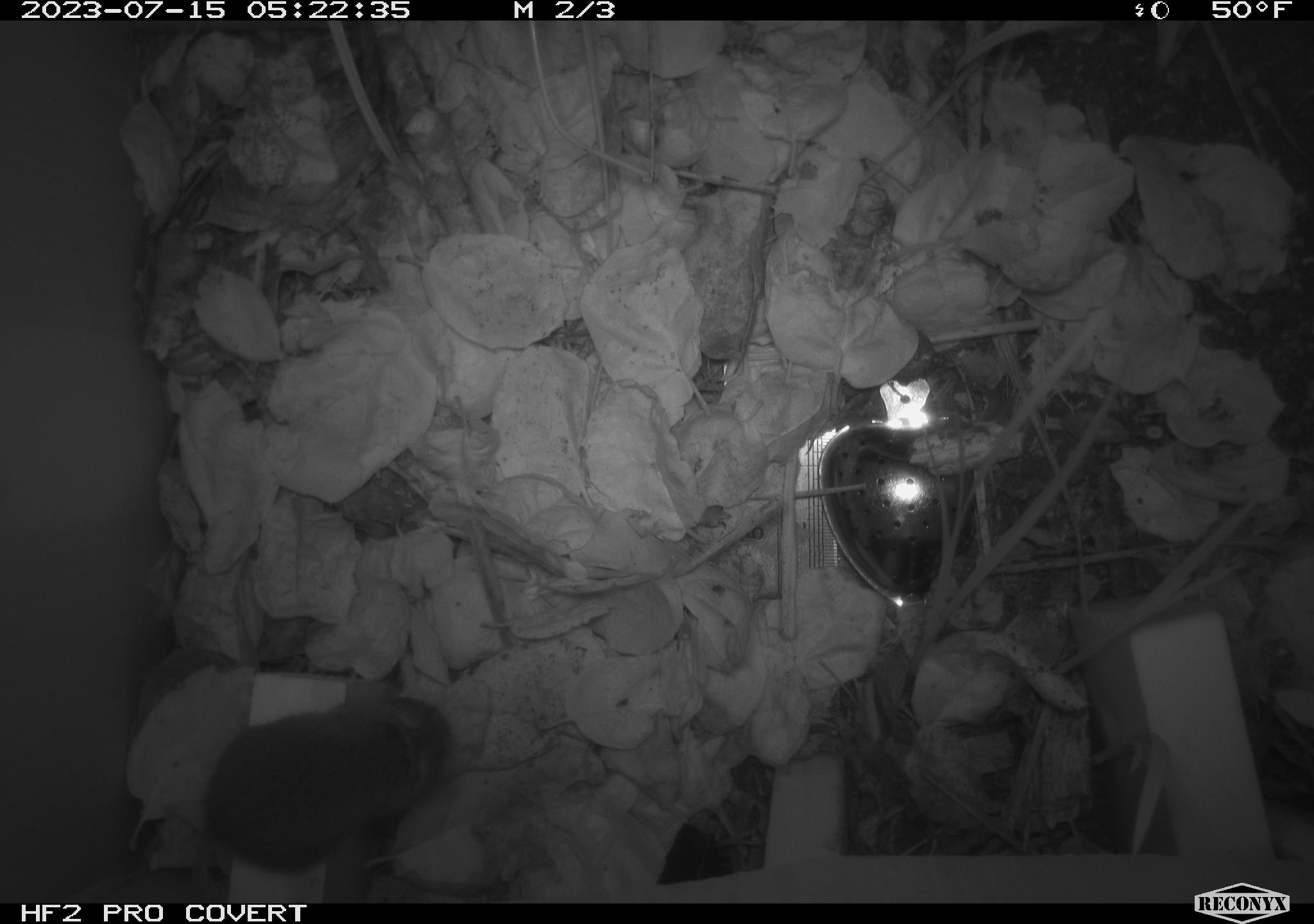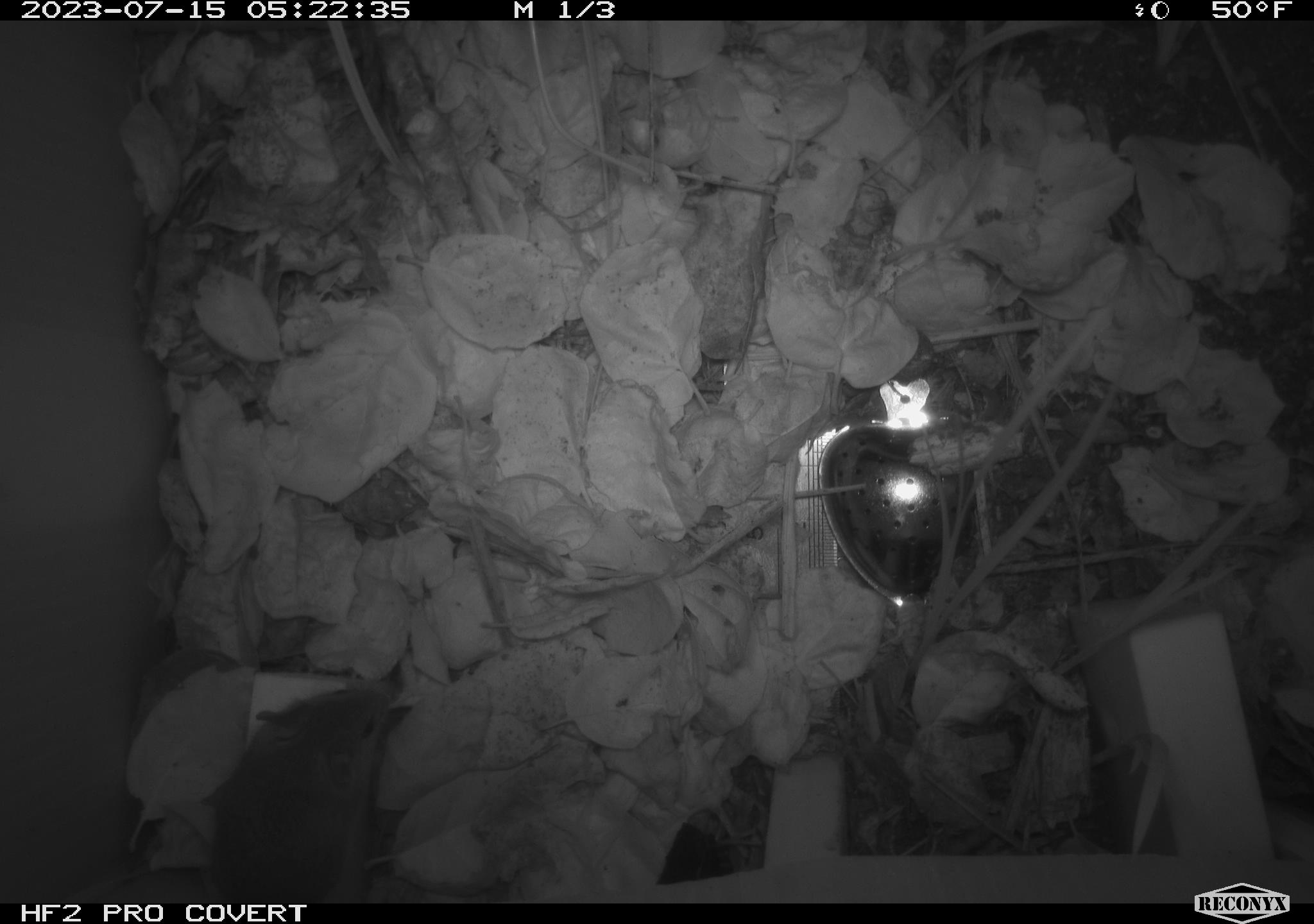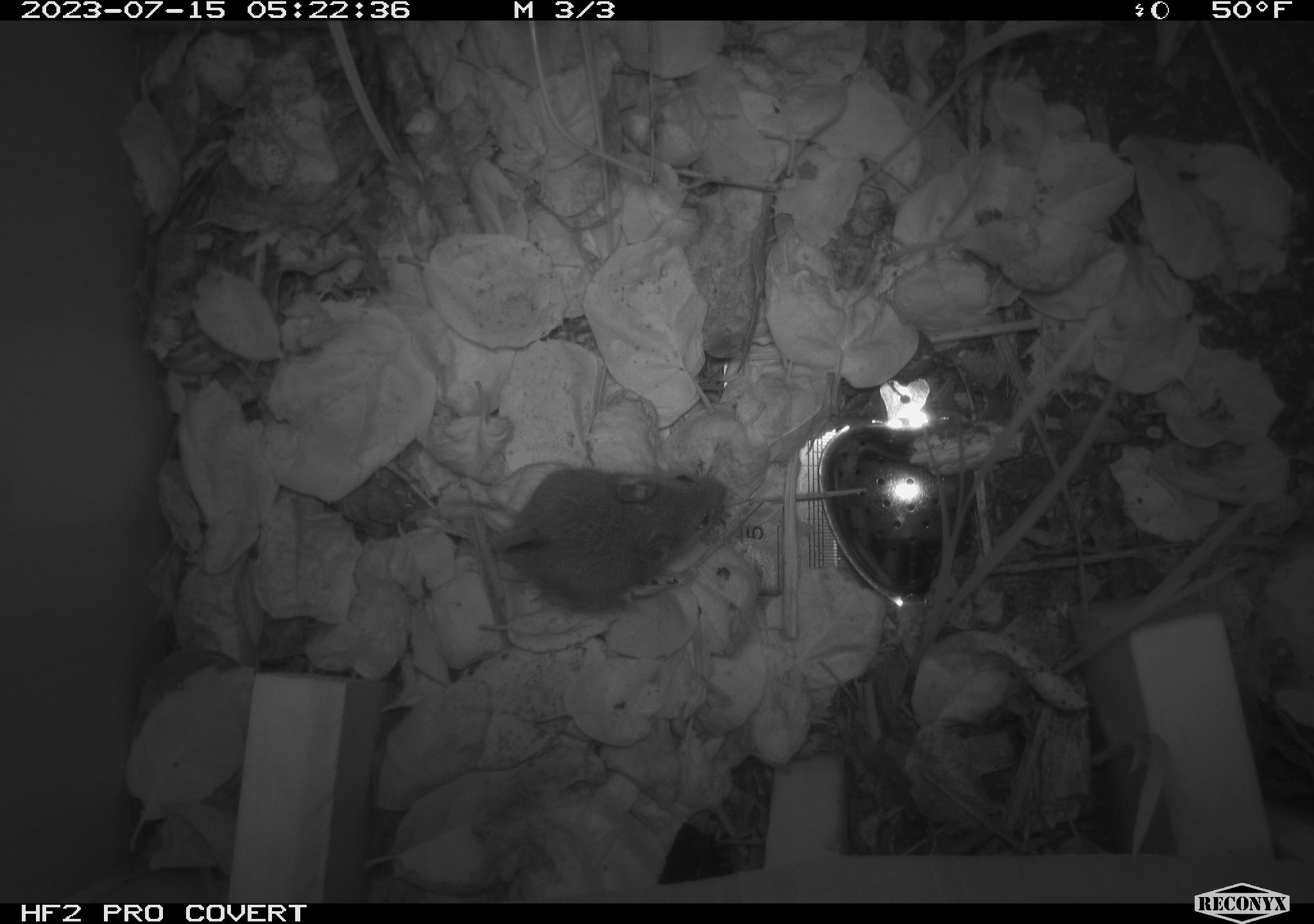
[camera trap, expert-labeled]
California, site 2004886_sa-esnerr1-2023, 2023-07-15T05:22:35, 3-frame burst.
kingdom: Animalia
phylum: Chordata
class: Mammalia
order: Rodentia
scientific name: Rodentia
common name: mouse species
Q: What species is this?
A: Mouse species (Rodentia).